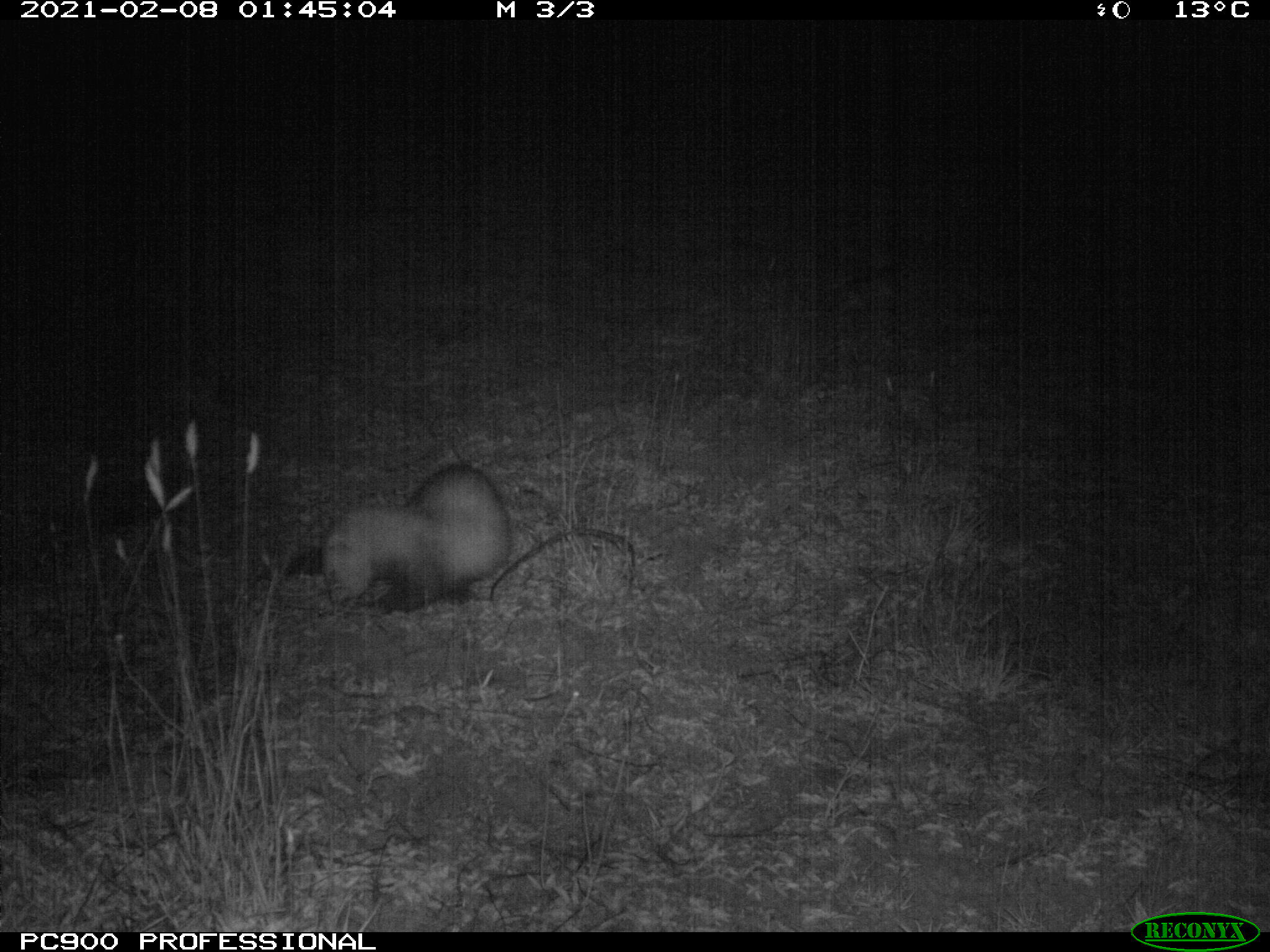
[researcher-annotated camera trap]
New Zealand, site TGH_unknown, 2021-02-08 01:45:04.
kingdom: Animalia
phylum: Chordata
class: Mammalia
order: Carnivora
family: Mustelidae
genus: Mustela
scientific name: Mustela furo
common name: ferret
Ferret (Mustela furo).